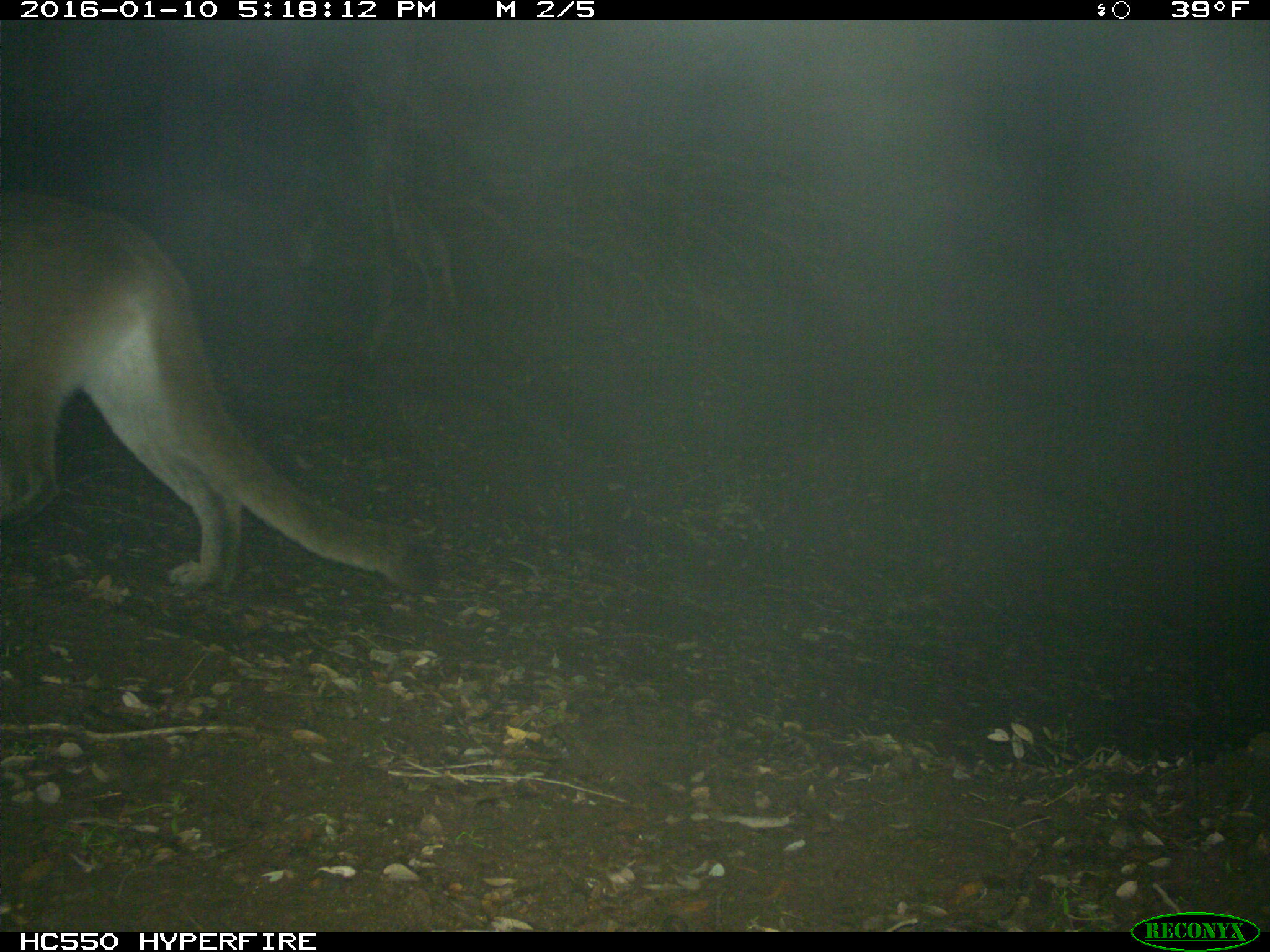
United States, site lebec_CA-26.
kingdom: Animalia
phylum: Chordata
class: Mammalia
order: Carnivora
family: Felidae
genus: Puma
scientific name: Puma concolor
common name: mountain lion